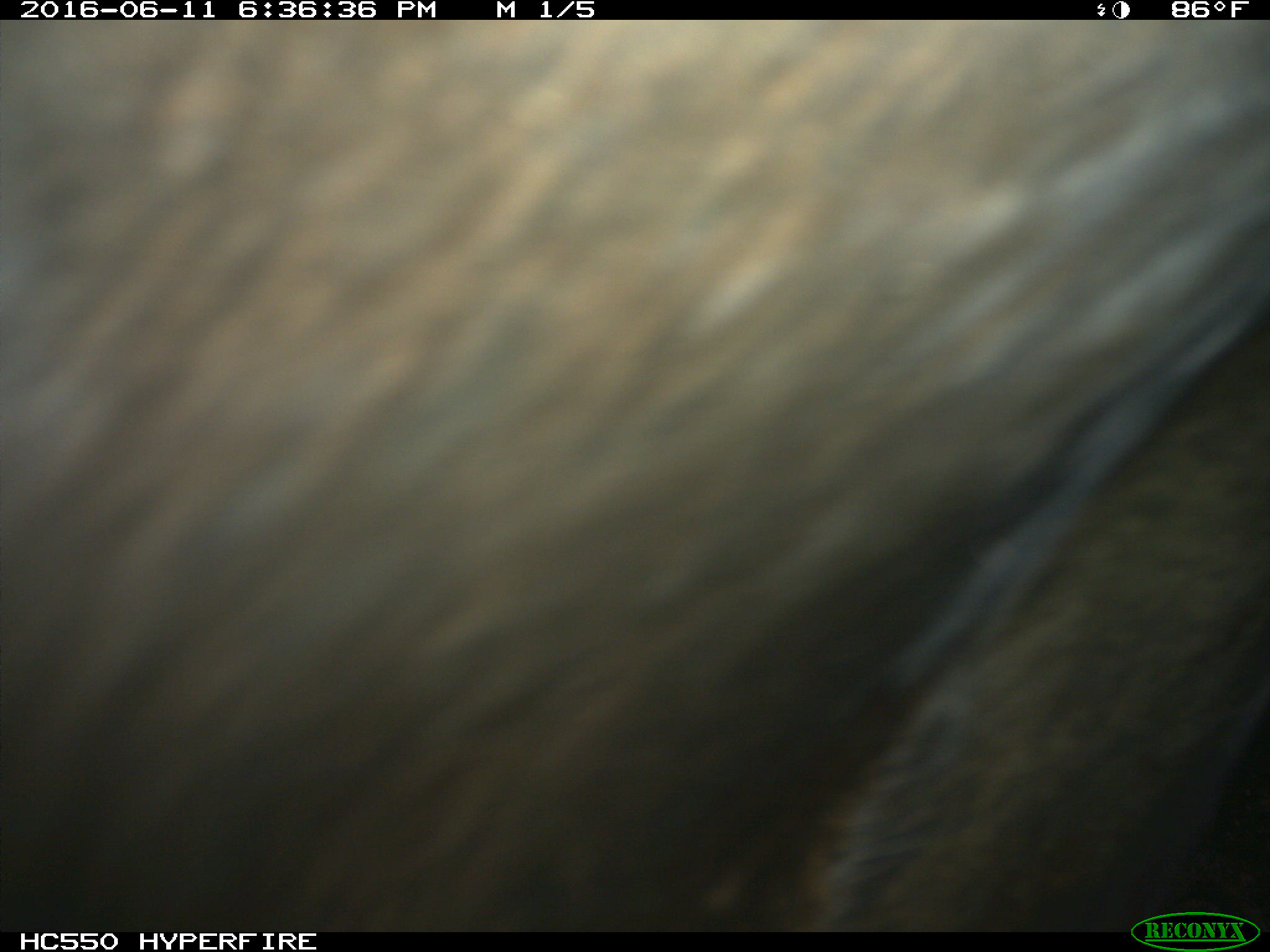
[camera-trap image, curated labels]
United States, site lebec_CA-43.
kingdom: Animalia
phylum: Chordata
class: Mammalia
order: Artiodactyla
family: Bovidae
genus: Bos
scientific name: Bos taurus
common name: domestic cow